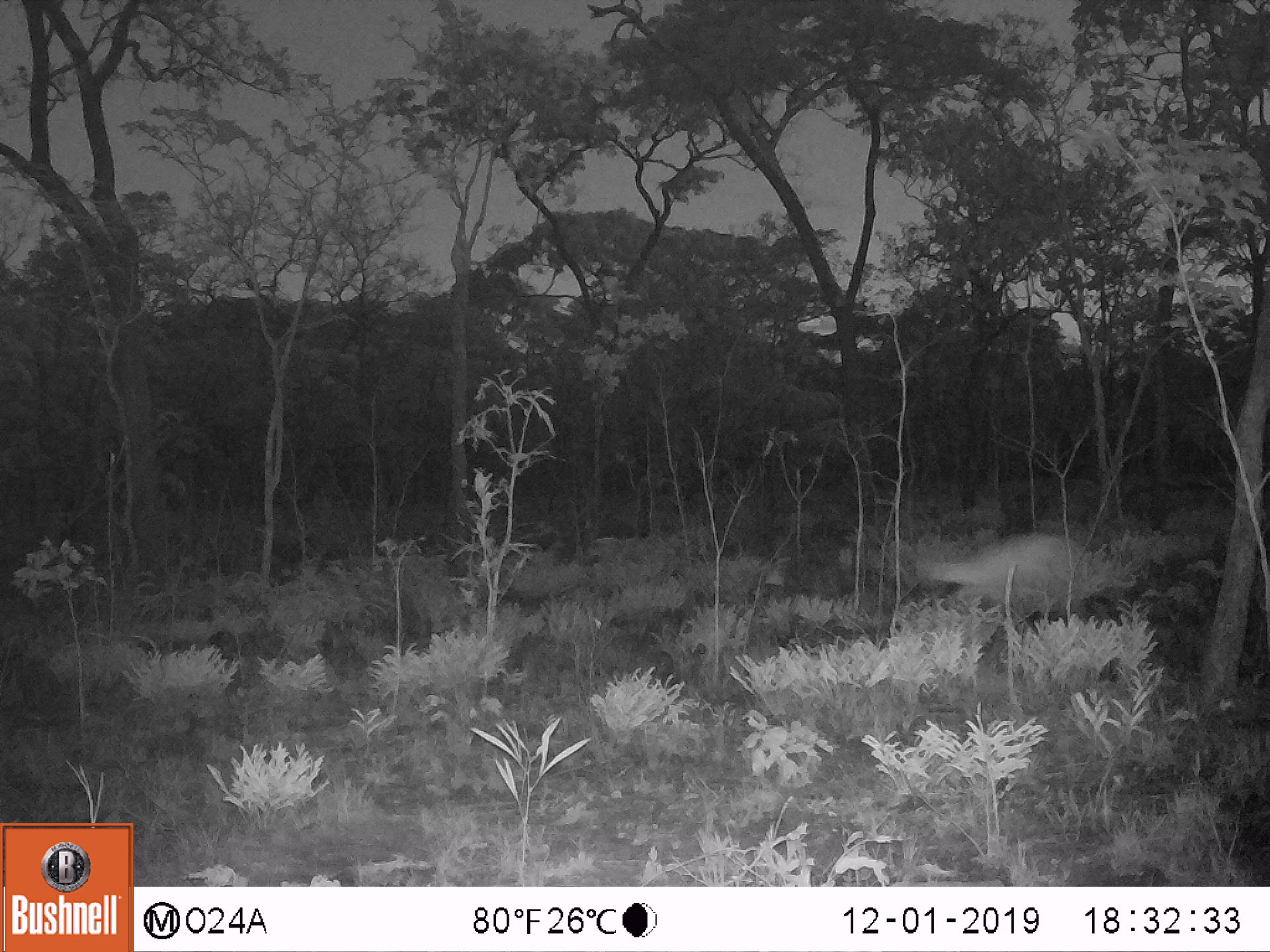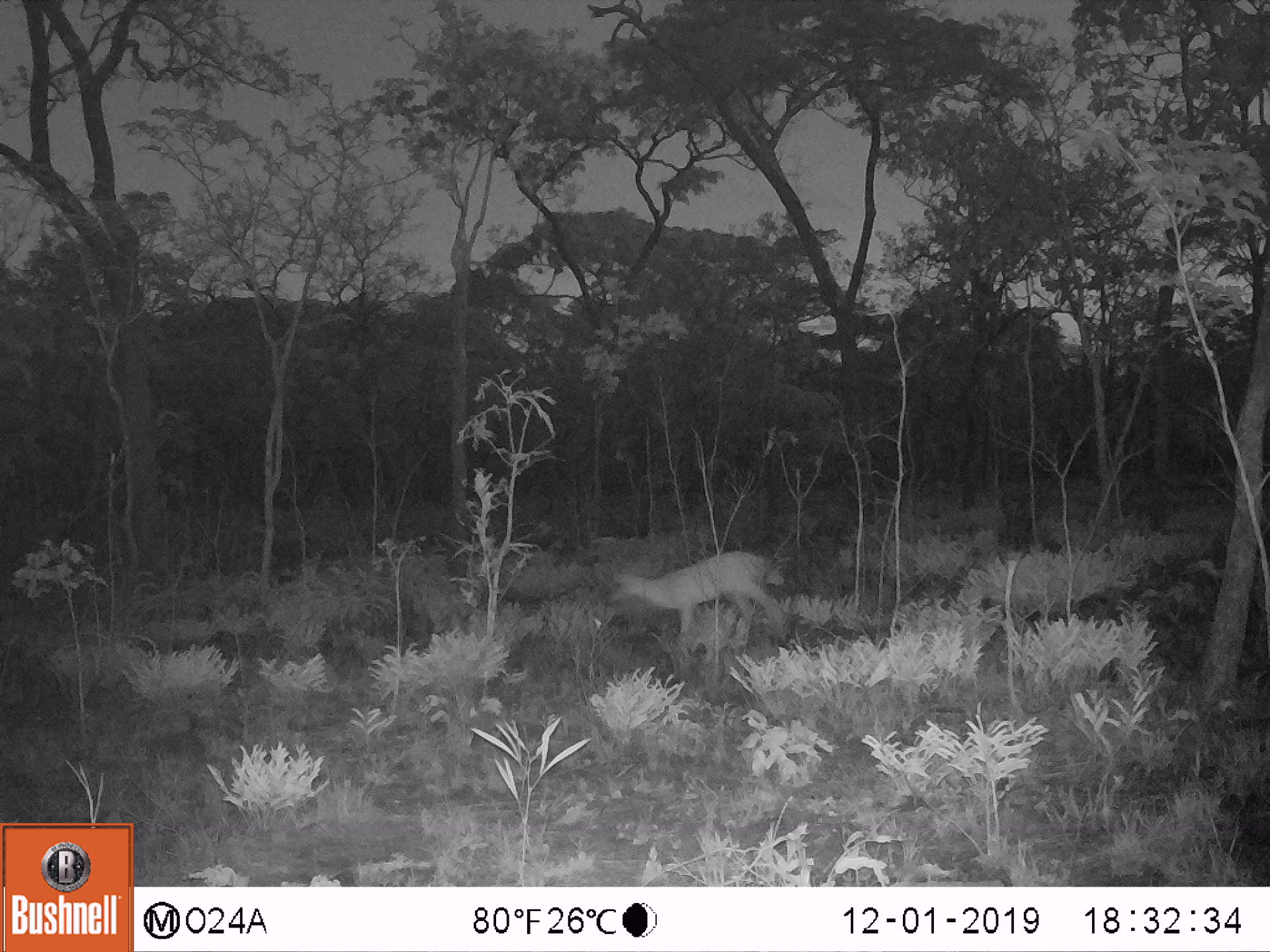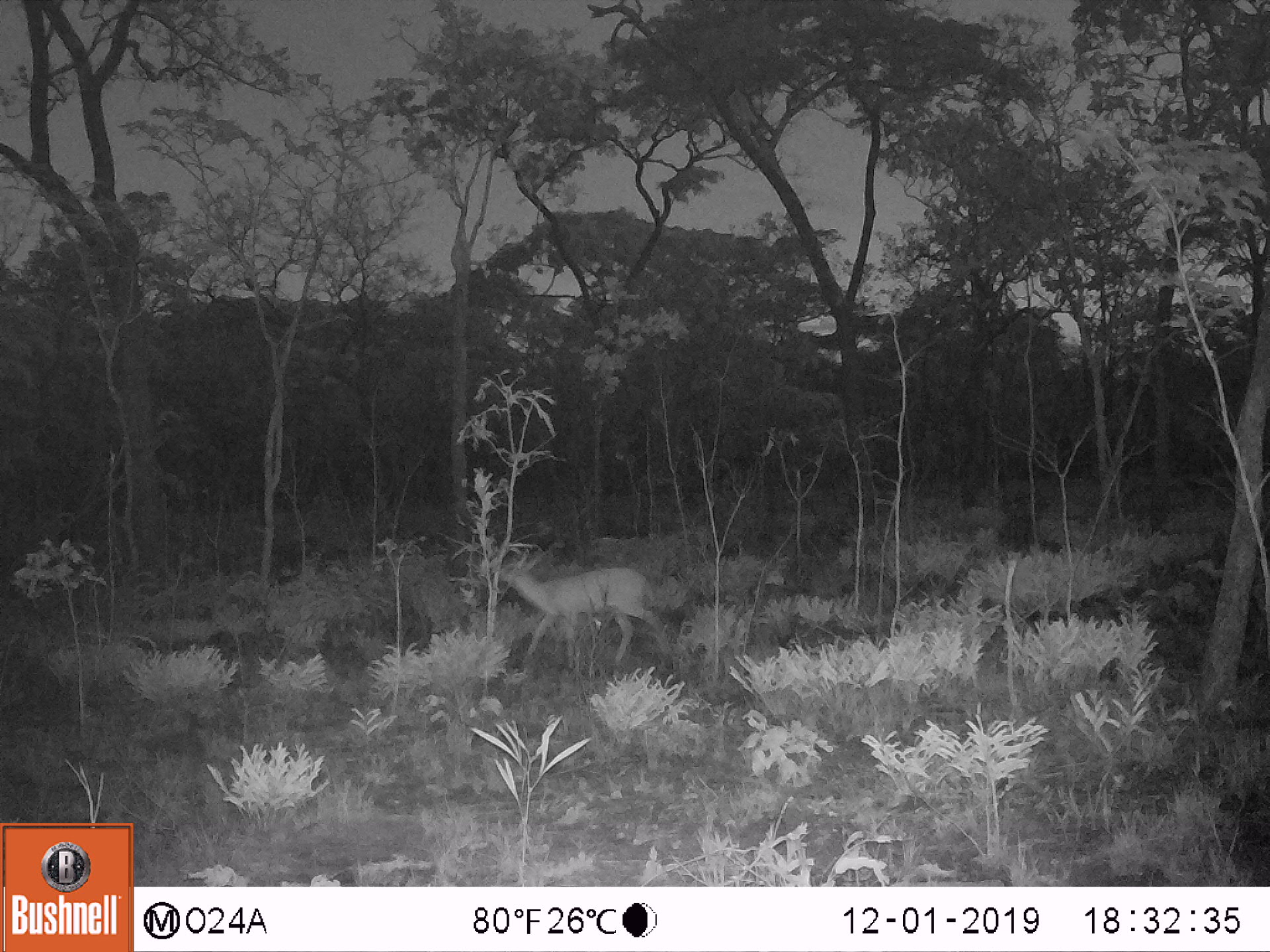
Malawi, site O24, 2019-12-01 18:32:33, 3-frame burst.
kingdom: Animalia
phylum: Chordata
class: Mammalia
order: Artiodactyla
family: Bovidae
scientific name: Antilopinae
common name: small antelope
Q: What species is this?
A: Small antelope (Antilopinae).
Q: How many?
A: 1.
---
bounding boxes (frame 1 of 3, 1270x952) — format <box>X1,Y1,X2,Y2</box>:
small antelope: <box>898,522,1105,651</box>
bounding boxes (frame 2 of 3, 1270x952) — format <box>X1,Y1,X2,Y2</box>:
small antelope: <box>602,542,790,672</box>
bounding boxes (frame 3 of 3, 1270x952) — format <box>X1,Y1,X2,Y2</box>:
small antelope: <box>486,547,673,677</box>